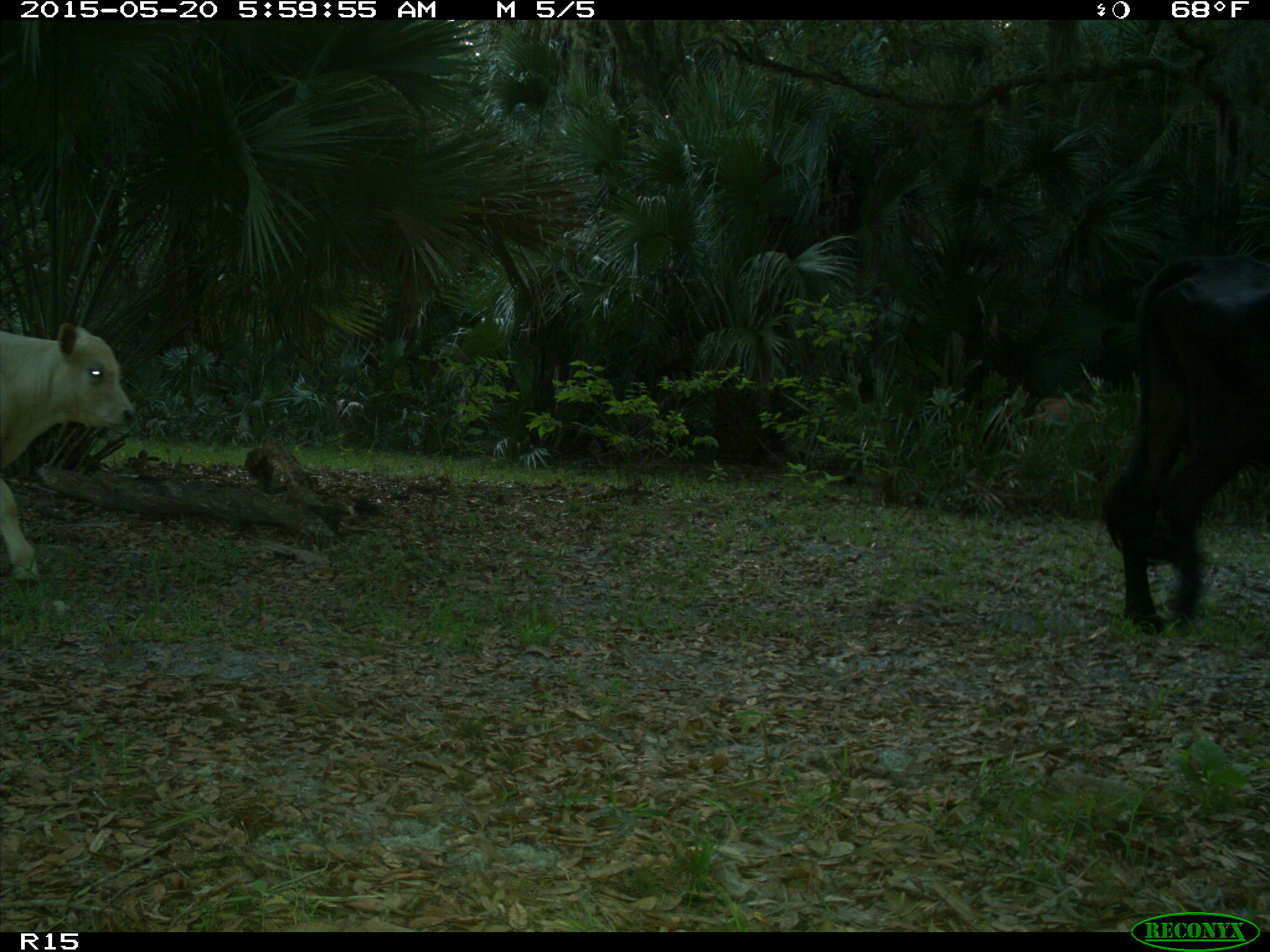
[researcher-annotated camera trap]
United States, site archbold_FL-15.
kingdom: Animalia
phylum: Chordata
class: Mammalia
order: Artiodactyla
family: Bovidae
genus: Bos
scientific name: Bos taurus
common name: domestic cow